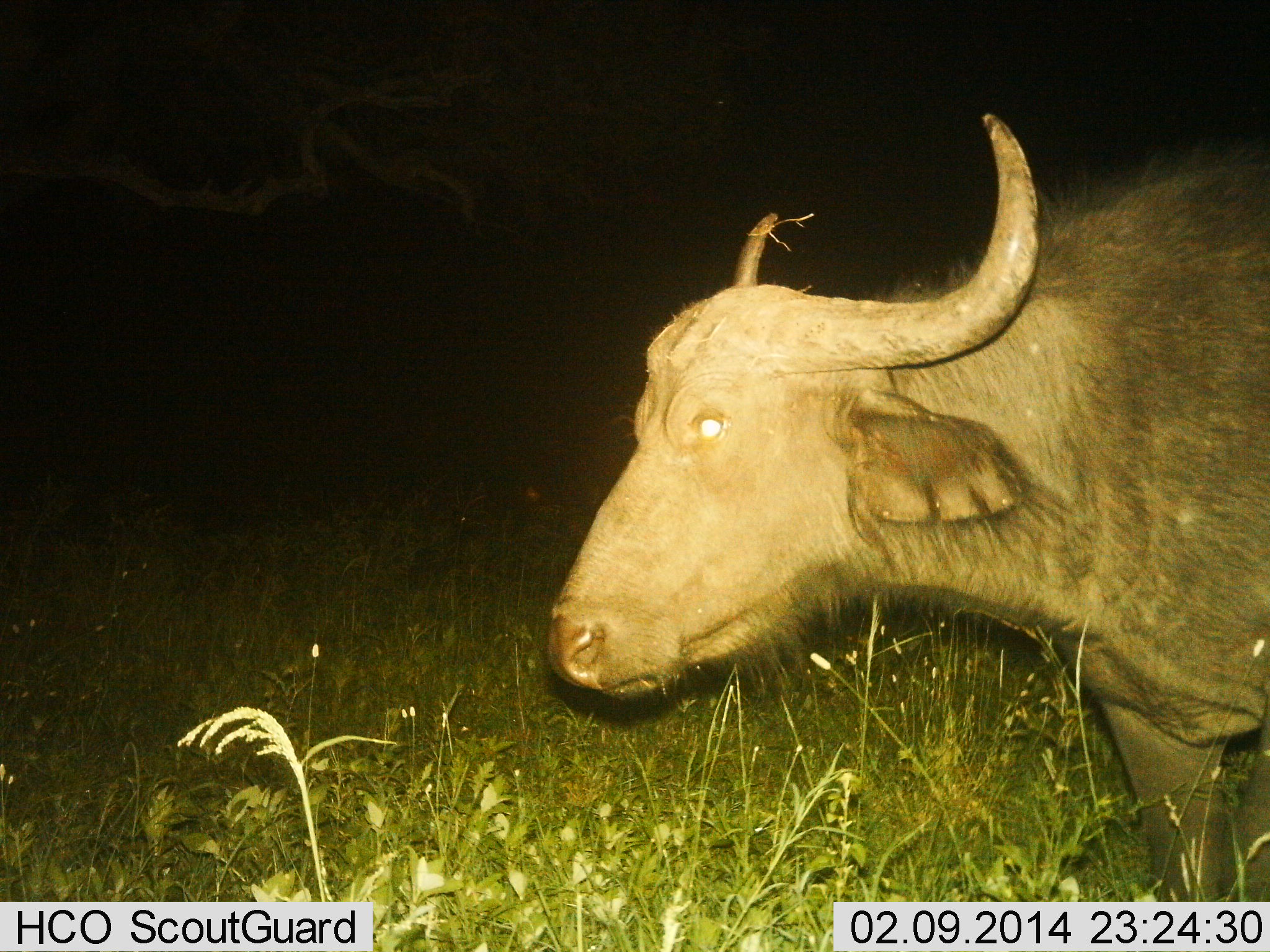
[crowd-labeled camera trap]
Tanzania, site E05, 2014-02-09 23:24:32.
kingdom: Animalia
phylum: Chordata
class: Mammalia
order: Artiodactyla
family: Bovidae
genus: Syncerus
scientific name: Syncerus caffer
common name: cape buffalo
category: buffalo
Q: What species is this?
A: Buffalo (cape buffalo) (Syncerus caffer).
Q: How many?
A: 1.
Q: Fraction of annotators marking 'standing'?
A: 78%.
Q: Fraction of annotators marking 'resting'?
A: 0%.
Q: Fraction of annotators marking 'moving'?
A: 22%.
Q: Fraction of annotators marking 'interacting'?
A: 0%.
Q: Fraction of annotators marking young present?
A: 0%.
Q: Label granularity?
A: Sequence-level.